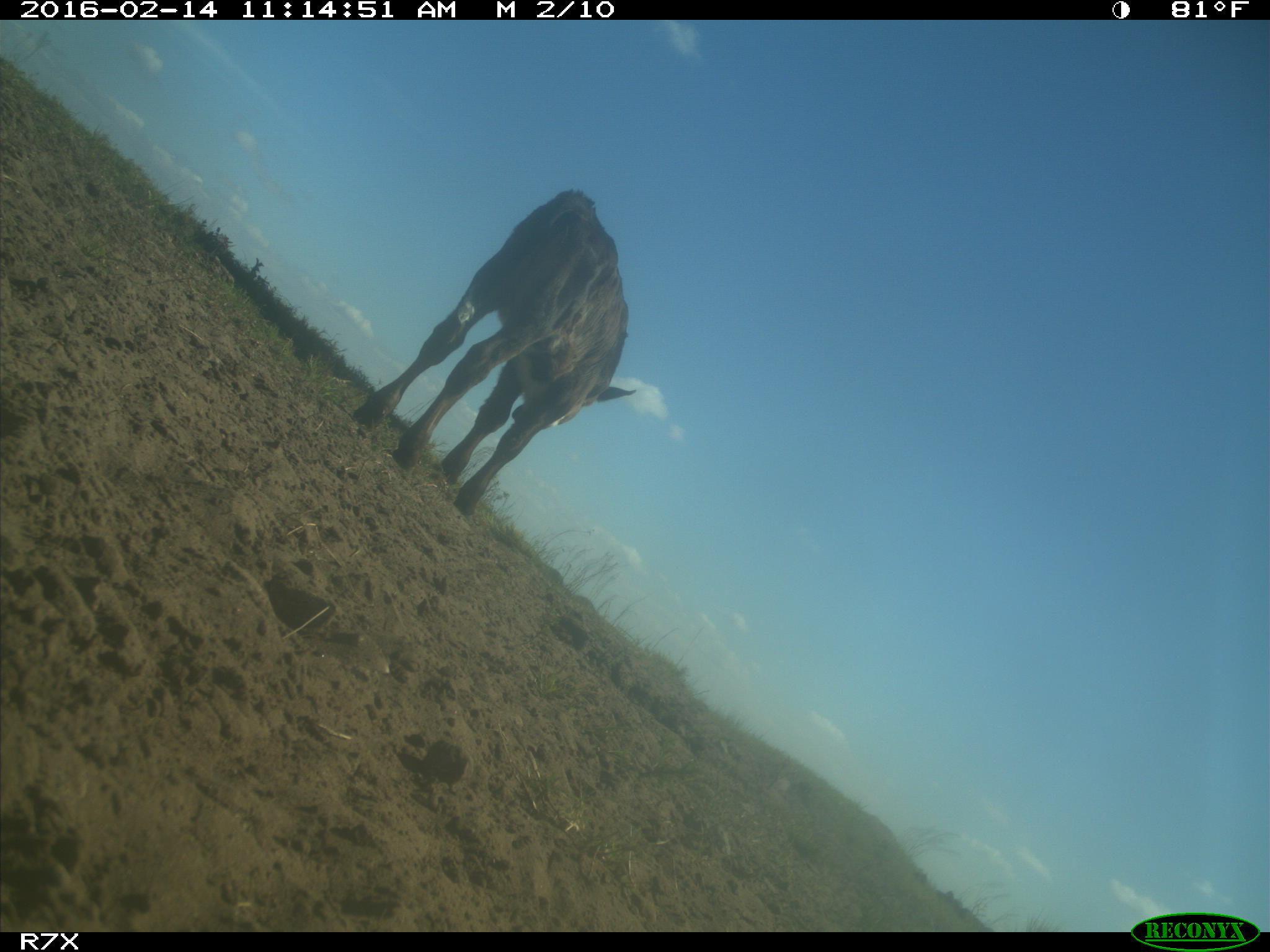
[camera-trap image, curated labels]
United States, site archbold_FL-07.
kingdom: Animalia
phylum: Chordata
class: Mammalia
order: Artiodactyla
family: Bovidae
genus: Bos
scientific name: Bos taurus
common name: domestic cow